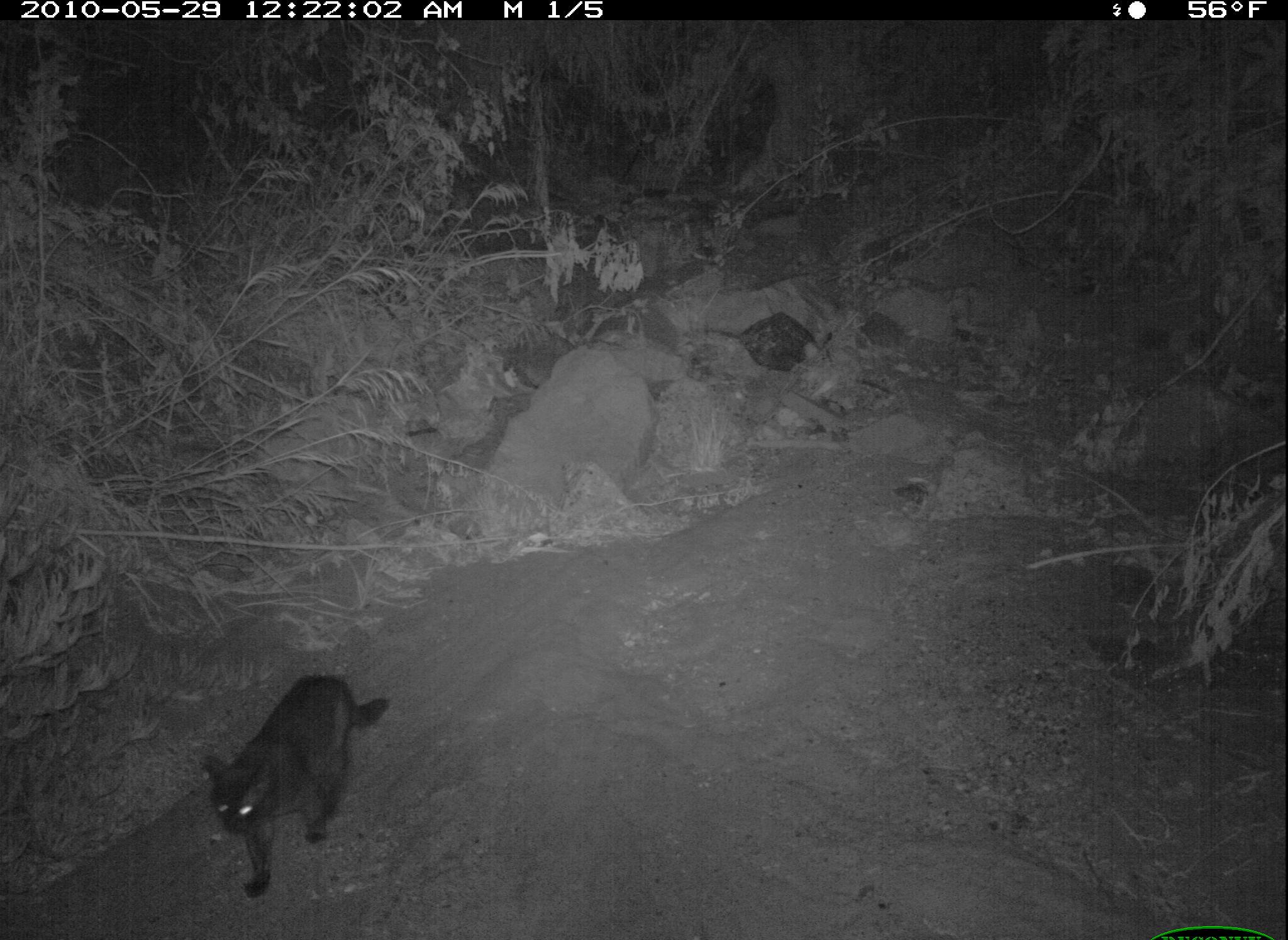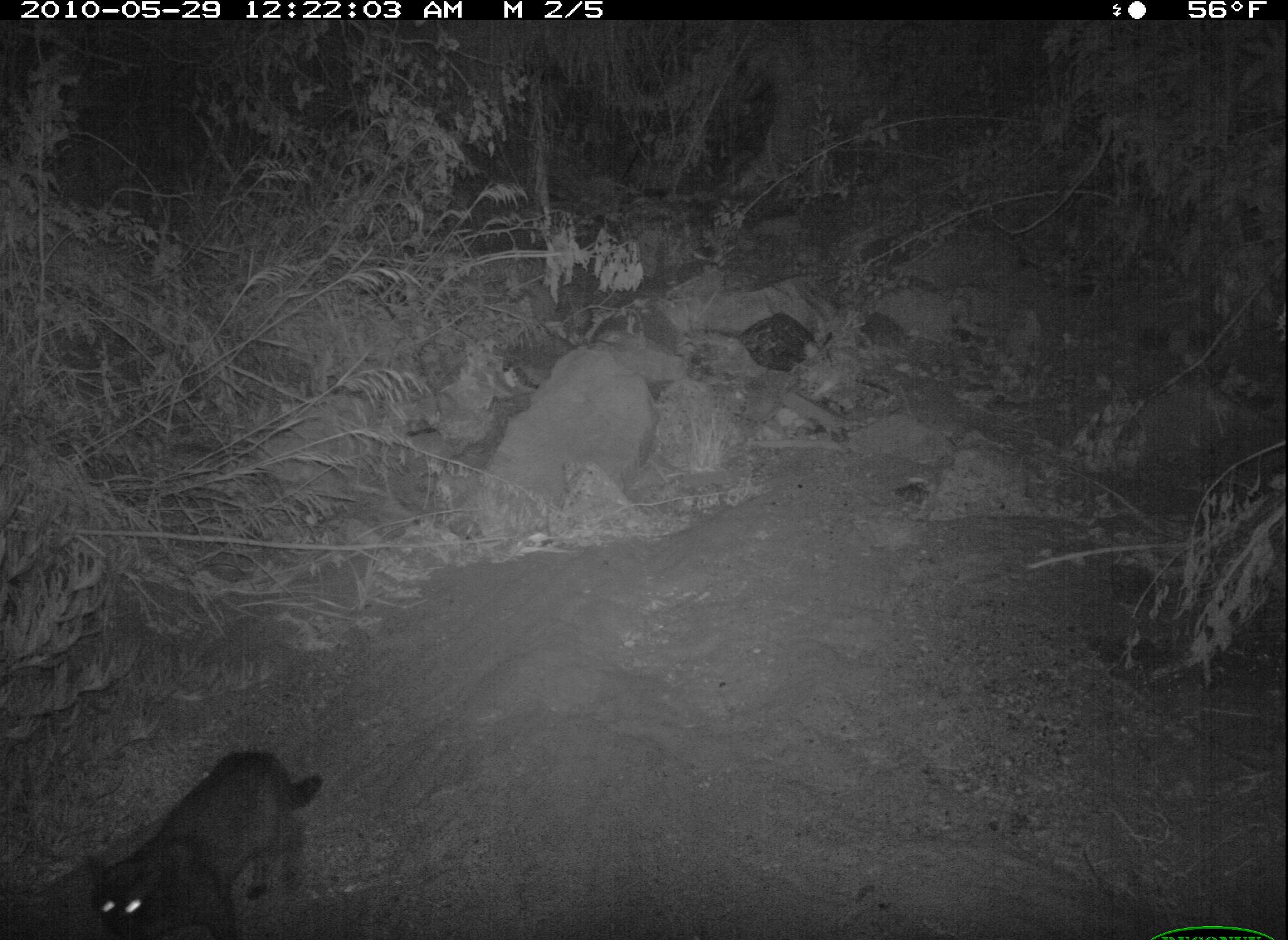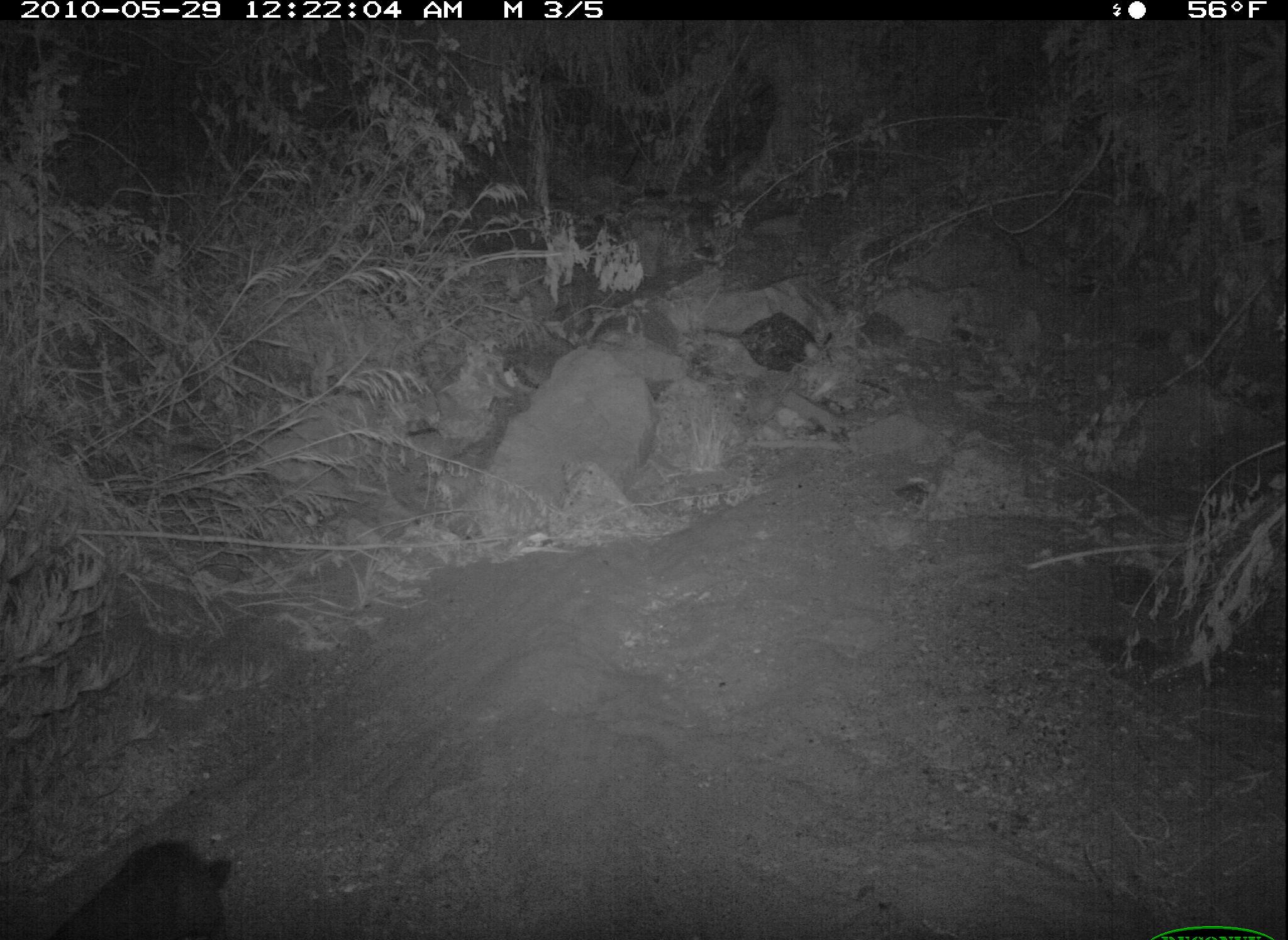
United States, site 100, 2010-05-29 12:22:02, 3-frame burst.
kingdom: Animalia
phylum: Chordata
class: Mammalia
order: Carnivora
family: Felidae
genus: Felis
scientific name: Felis catus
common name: cat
Cat (Felis catus).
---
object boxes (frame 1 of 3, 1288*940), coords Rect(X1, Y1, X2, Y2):
cat: Rect(204, 668, 393, 900)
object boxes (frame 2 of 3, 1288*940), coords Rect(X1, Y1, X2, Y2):
cat: Rect(77, 747, 328, 940)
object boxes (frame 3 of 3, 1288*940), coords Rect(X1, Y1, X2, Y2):
cat: Rect(27, 825, 245, 940)